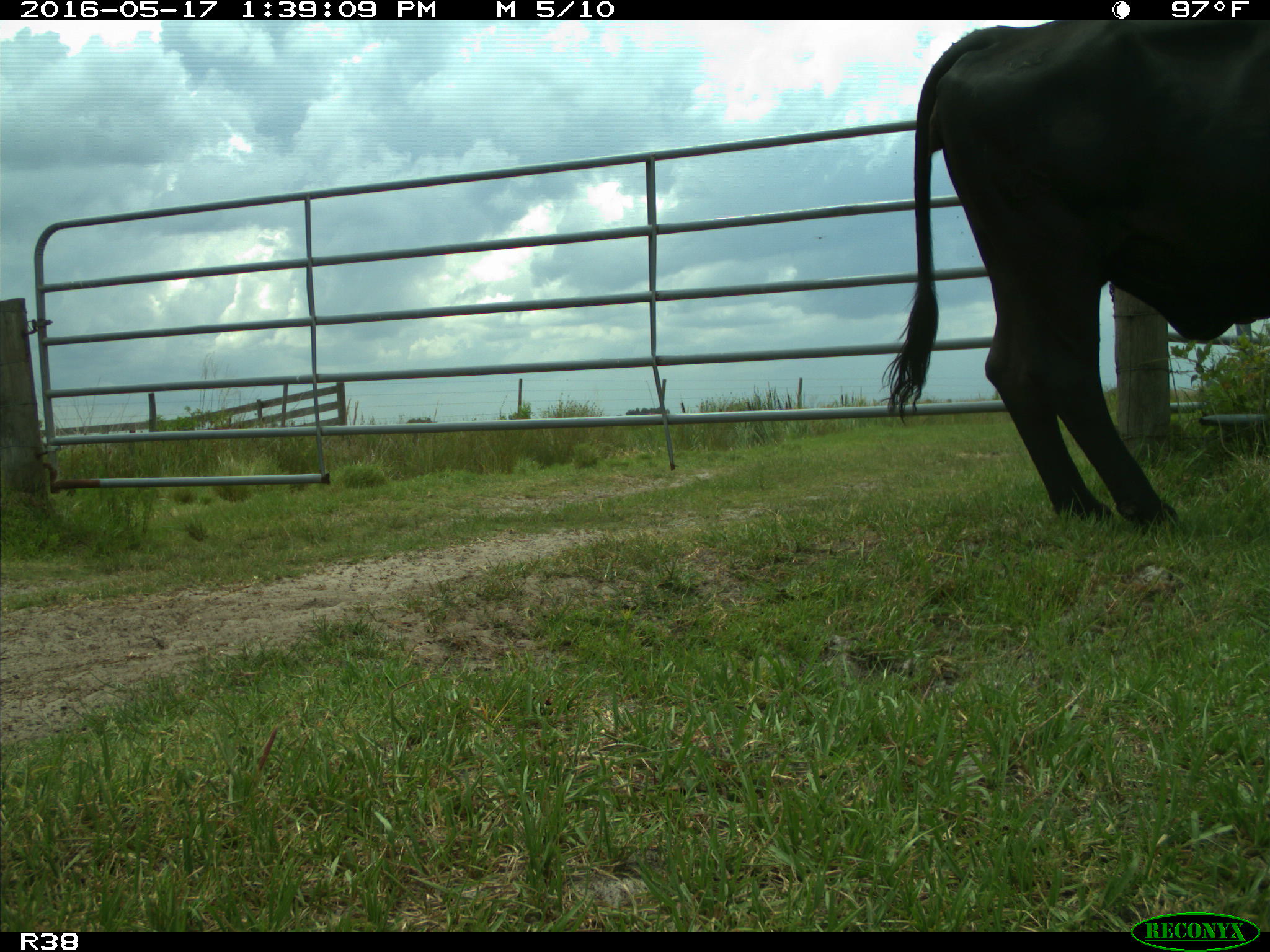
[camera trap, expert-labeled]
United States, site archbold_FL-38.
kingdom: Animalia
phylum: Chordata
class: Mammalia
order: Artiodactyla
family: Bovidae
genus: Bos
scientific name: Bos taurus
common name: domestic cow